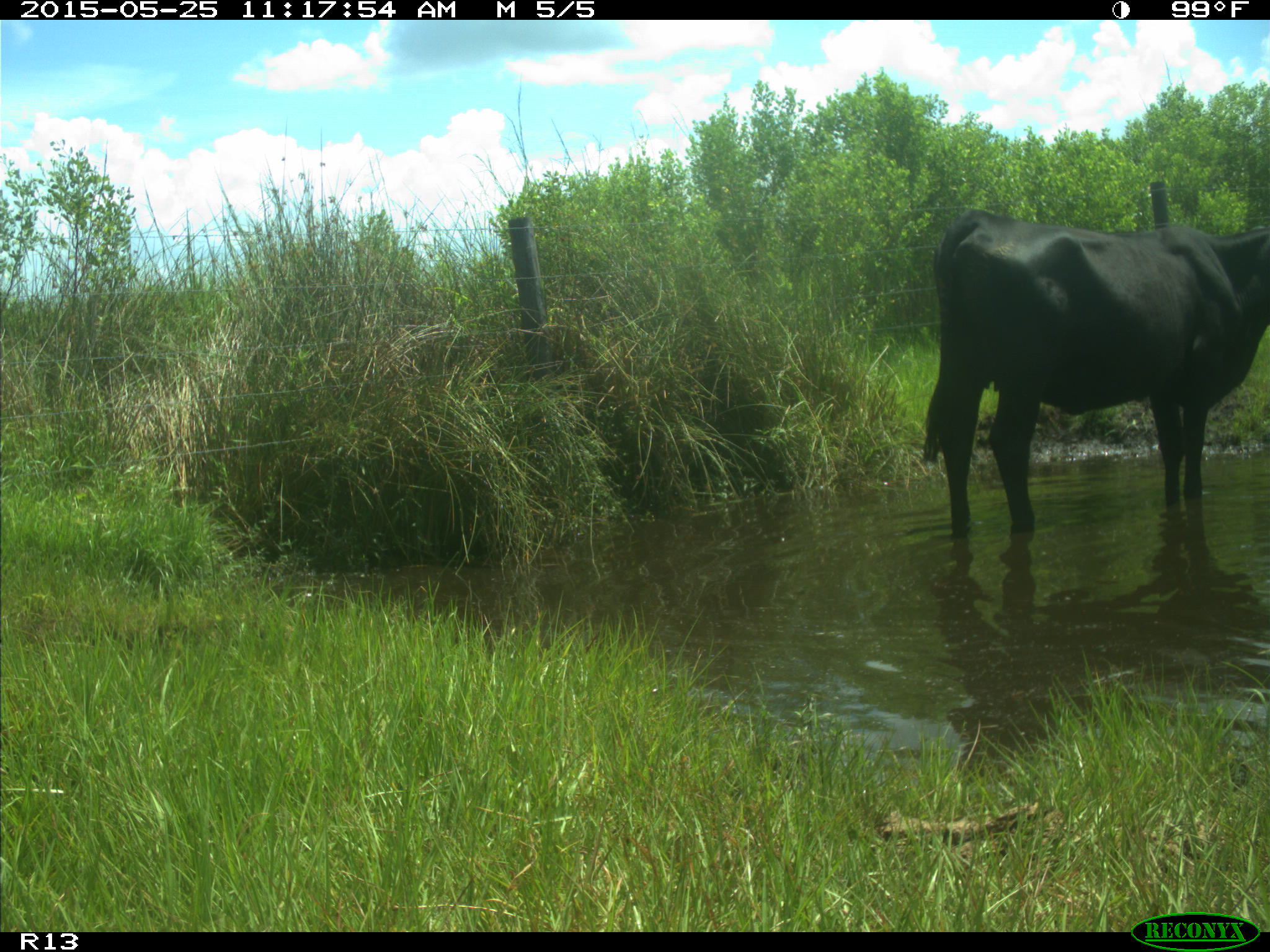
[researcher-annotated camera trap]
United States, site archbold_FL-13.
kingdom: Animalia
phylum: Chordata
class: Mammalia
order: Artiodactyla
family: Bovidae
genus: Bos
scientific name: Bos taurus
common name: domestic cow